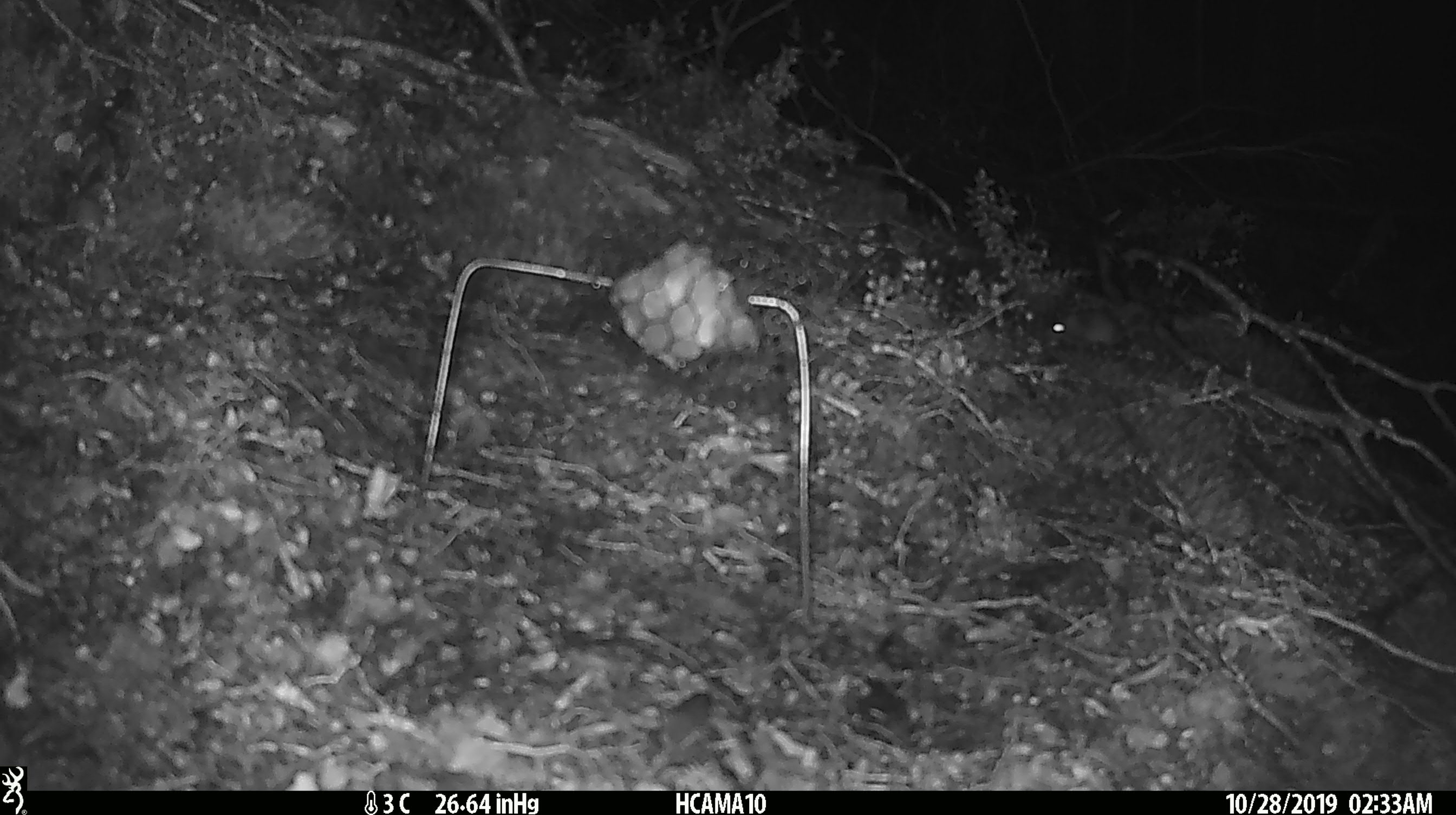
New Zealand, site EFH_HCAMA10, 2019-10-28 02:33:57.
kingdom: Animalia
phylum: Chordata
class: Mammalia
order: Rodentia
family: Muridae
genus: Mus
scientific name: Mus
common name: mouse